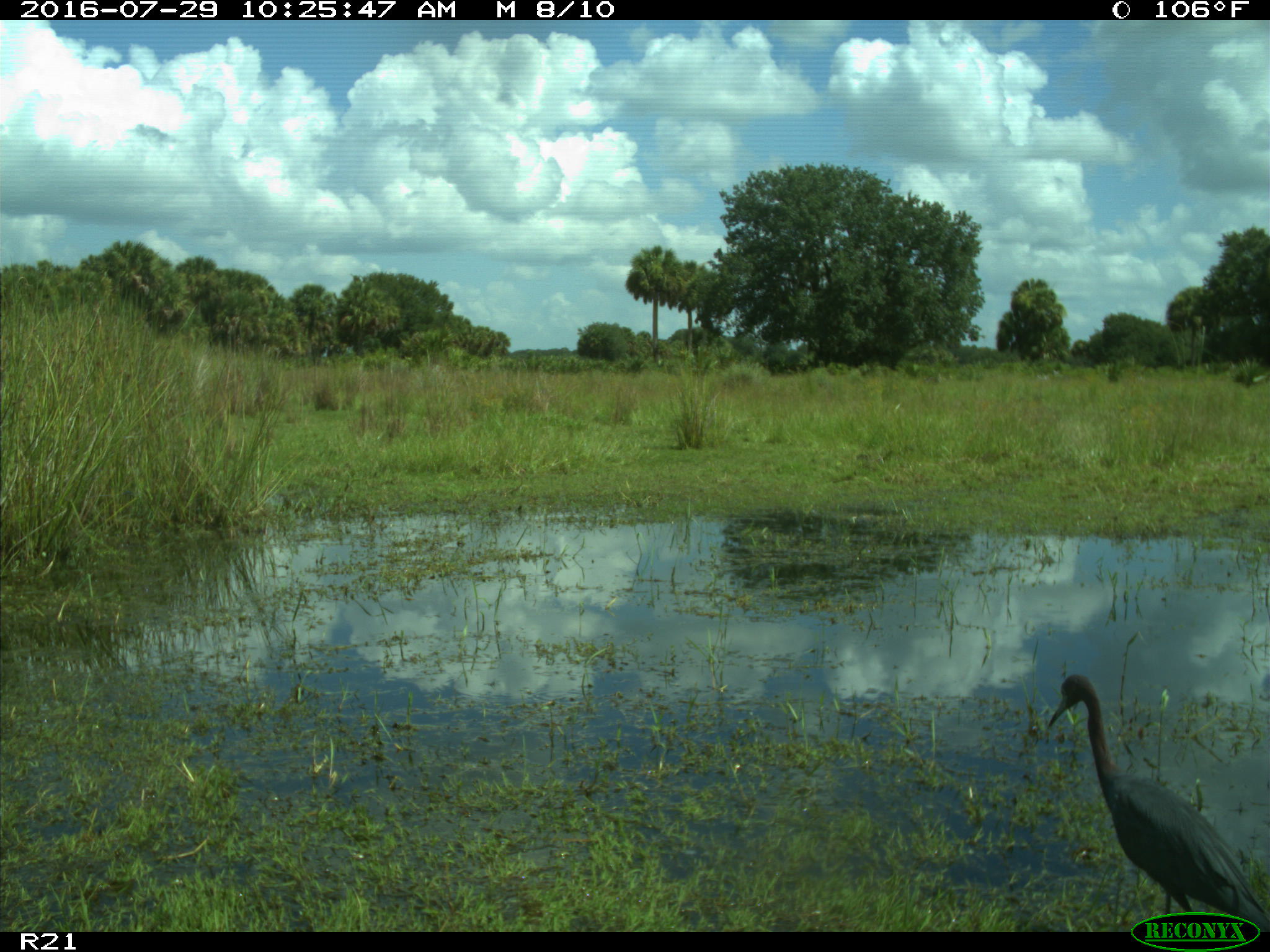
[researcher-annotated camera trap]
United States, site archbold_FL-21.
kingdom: Animalia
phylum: Chordata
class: Aves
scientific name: Aves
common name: birds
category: unidentified bird